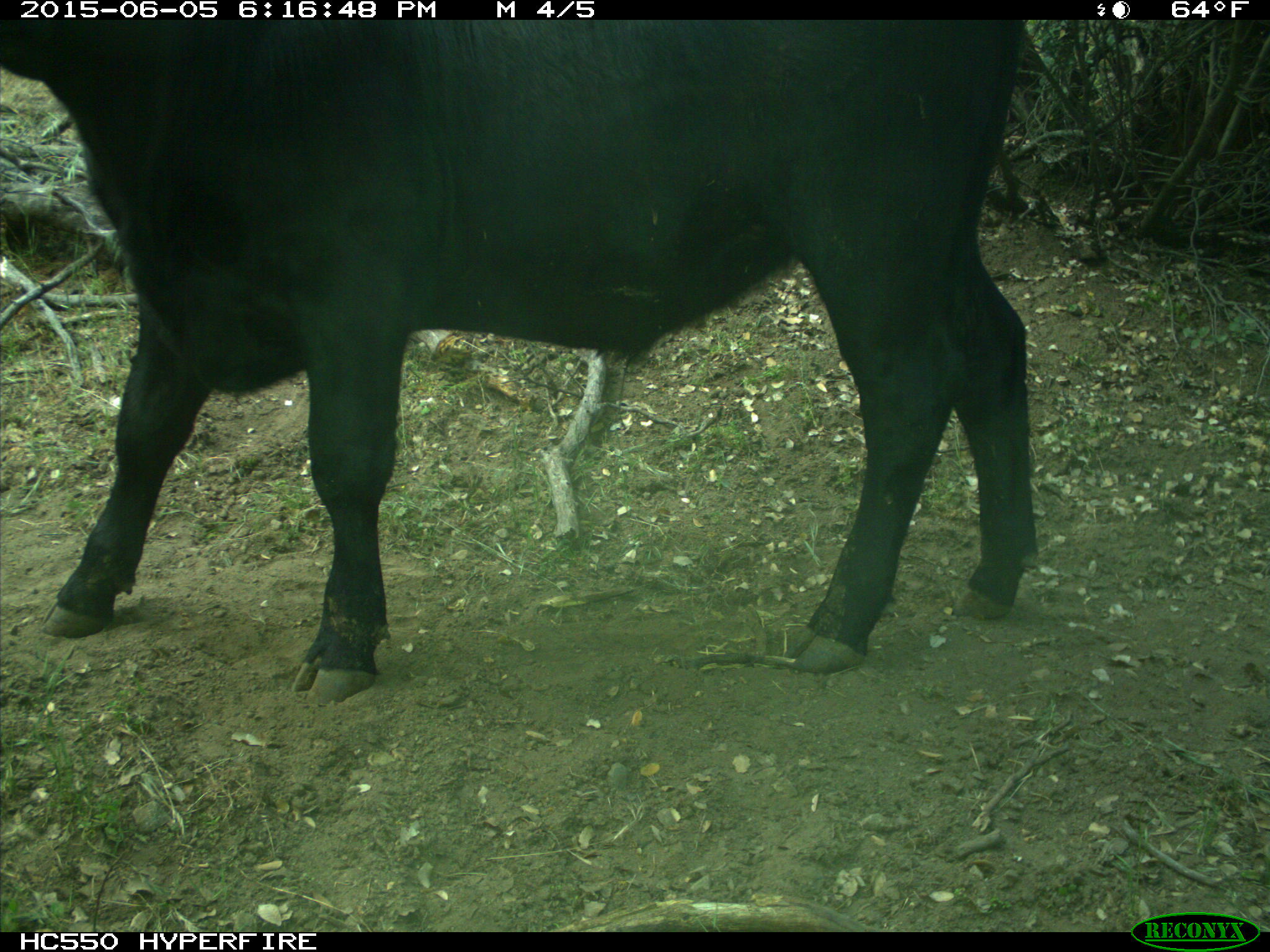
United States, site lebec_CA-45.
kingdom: Animalia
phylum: Chordata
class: Mammalia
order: Artiodactyla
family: Bovidae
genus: Bos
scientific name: Bos taurus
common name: domestic cow